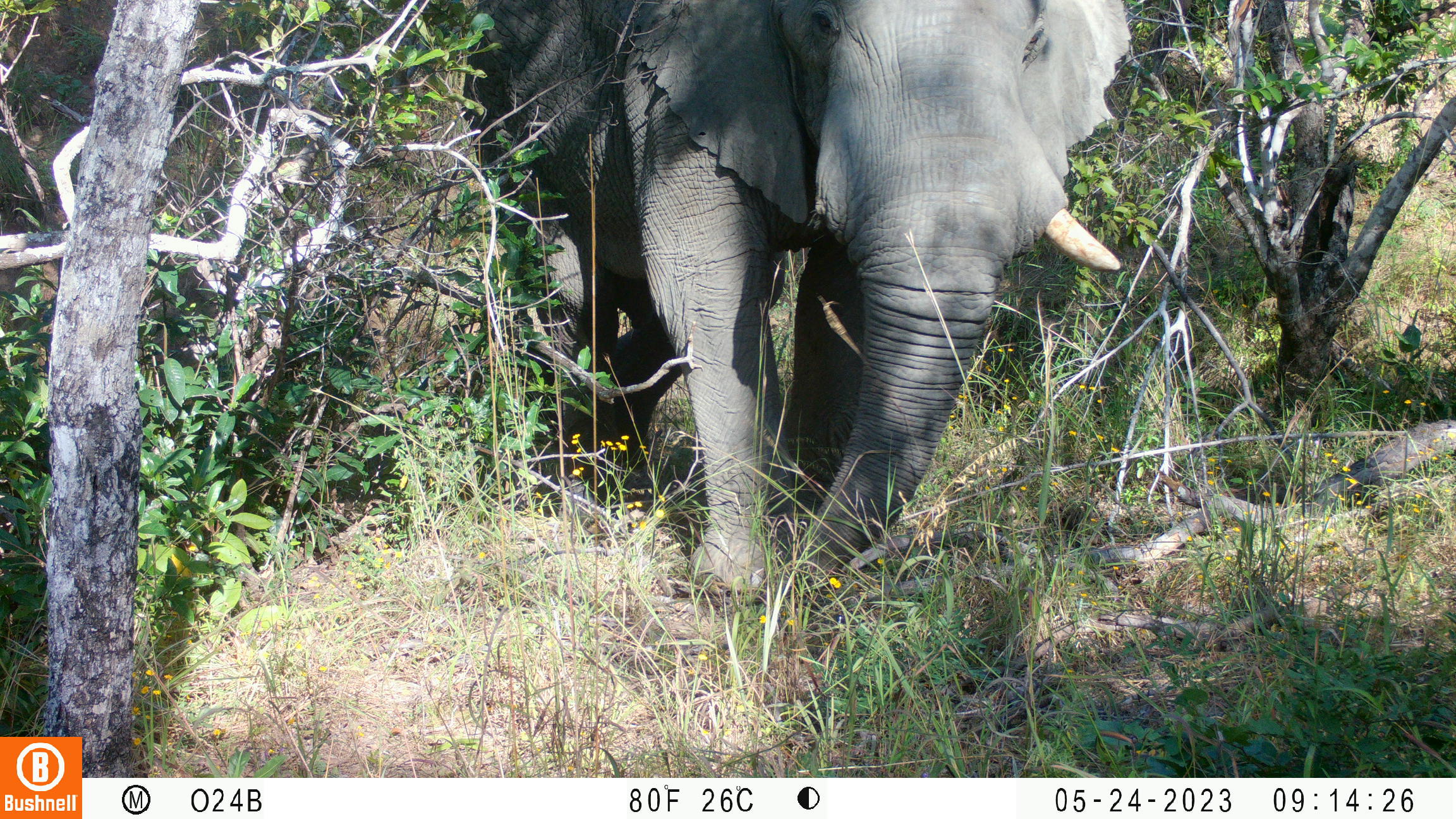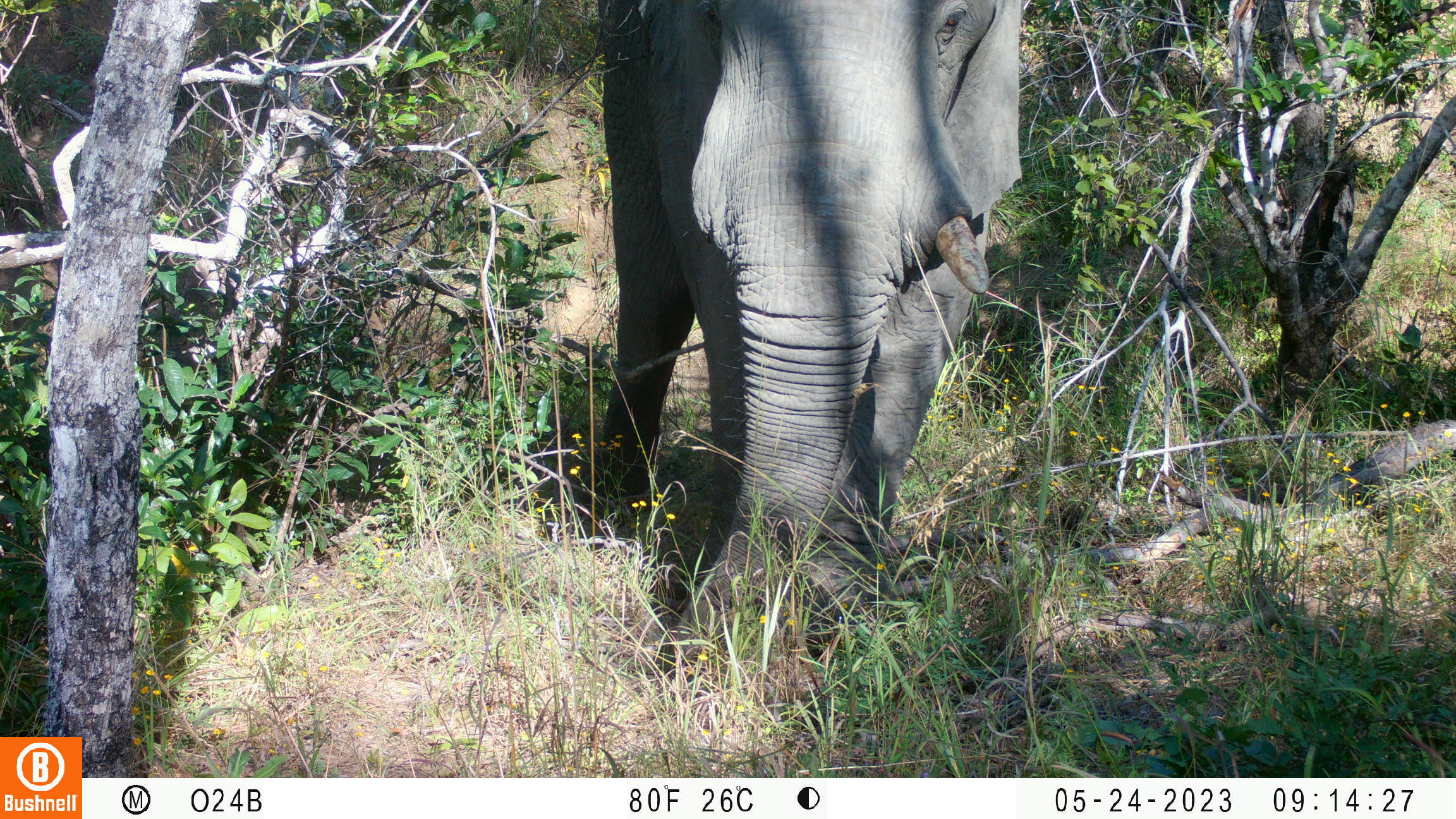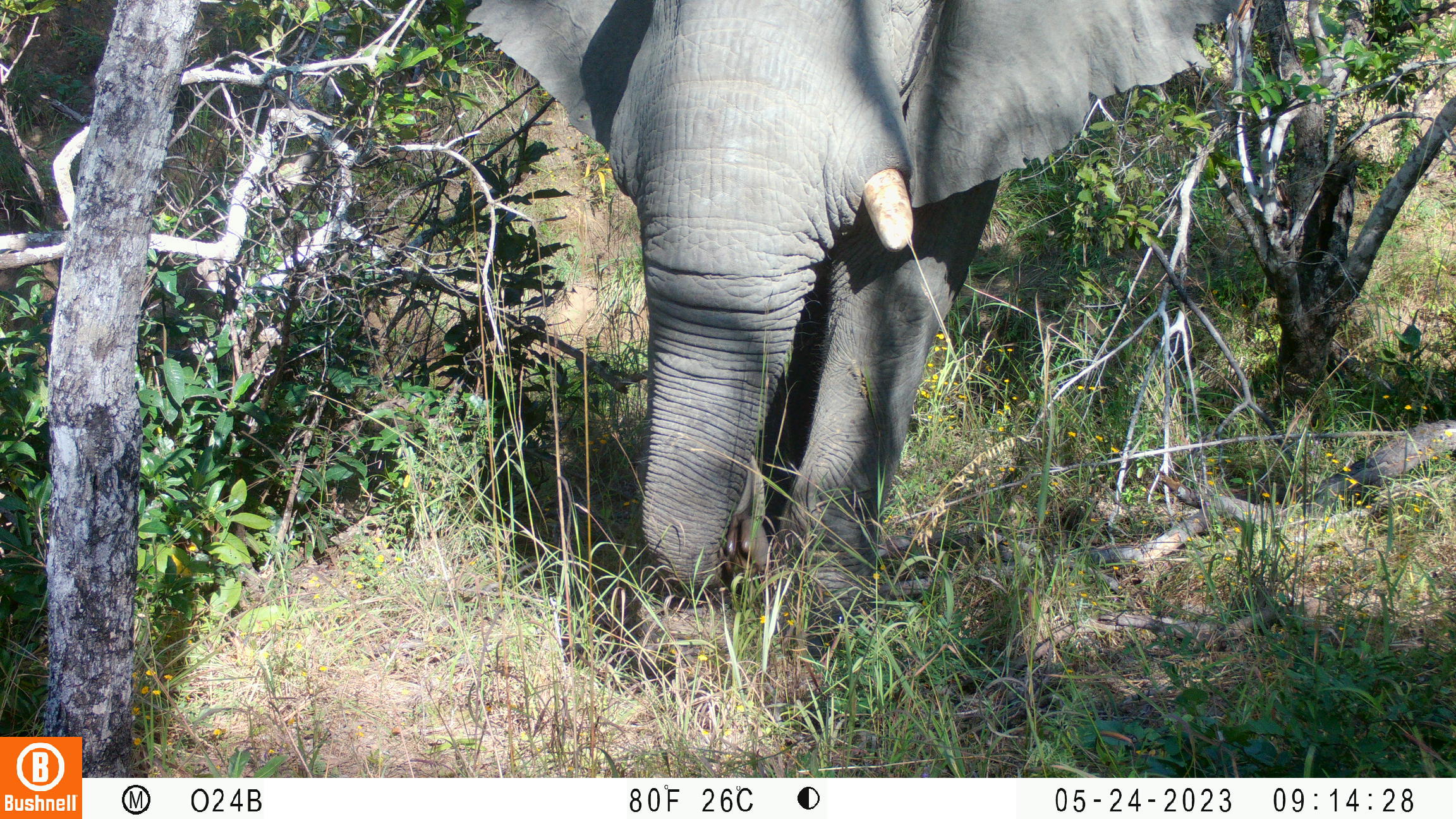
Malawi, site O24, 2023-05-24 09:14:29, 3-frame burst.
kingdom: Animalia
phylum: Chordata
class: Mammalia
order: Proboscidea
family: Elephantidae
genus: Loxodonta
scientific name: Loxodonta africana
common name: african savanna elephant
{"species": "african savanna elephant (Loxodonta africana)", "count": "1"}